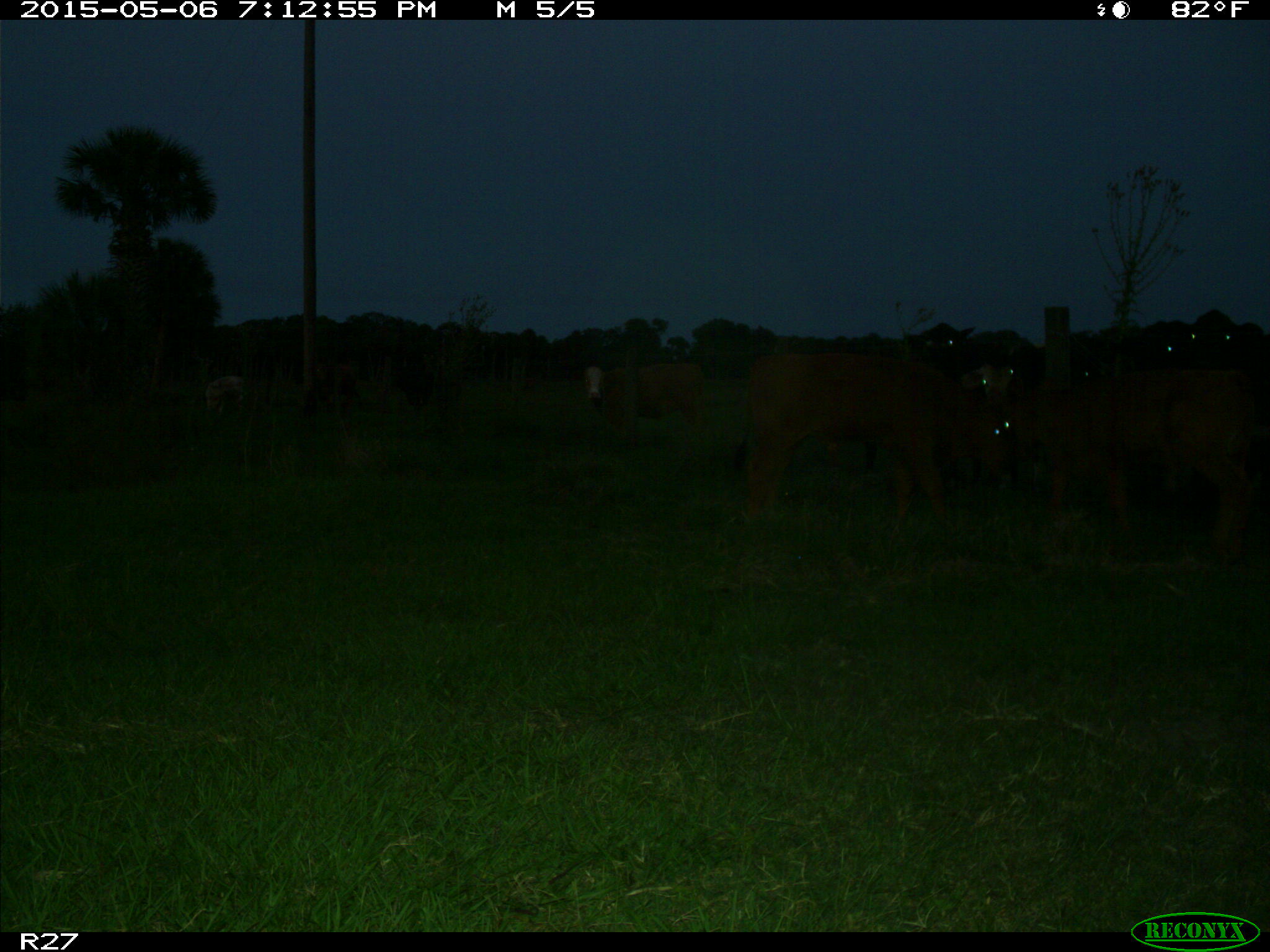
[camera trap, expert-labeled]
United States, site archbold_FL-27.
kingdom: Animalia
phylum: Chordata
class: Mammalia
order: Artiodactyla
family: Bovidae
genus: Bos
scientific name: Bos taurus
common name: domestic cow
Bos taurus (domestic cow).